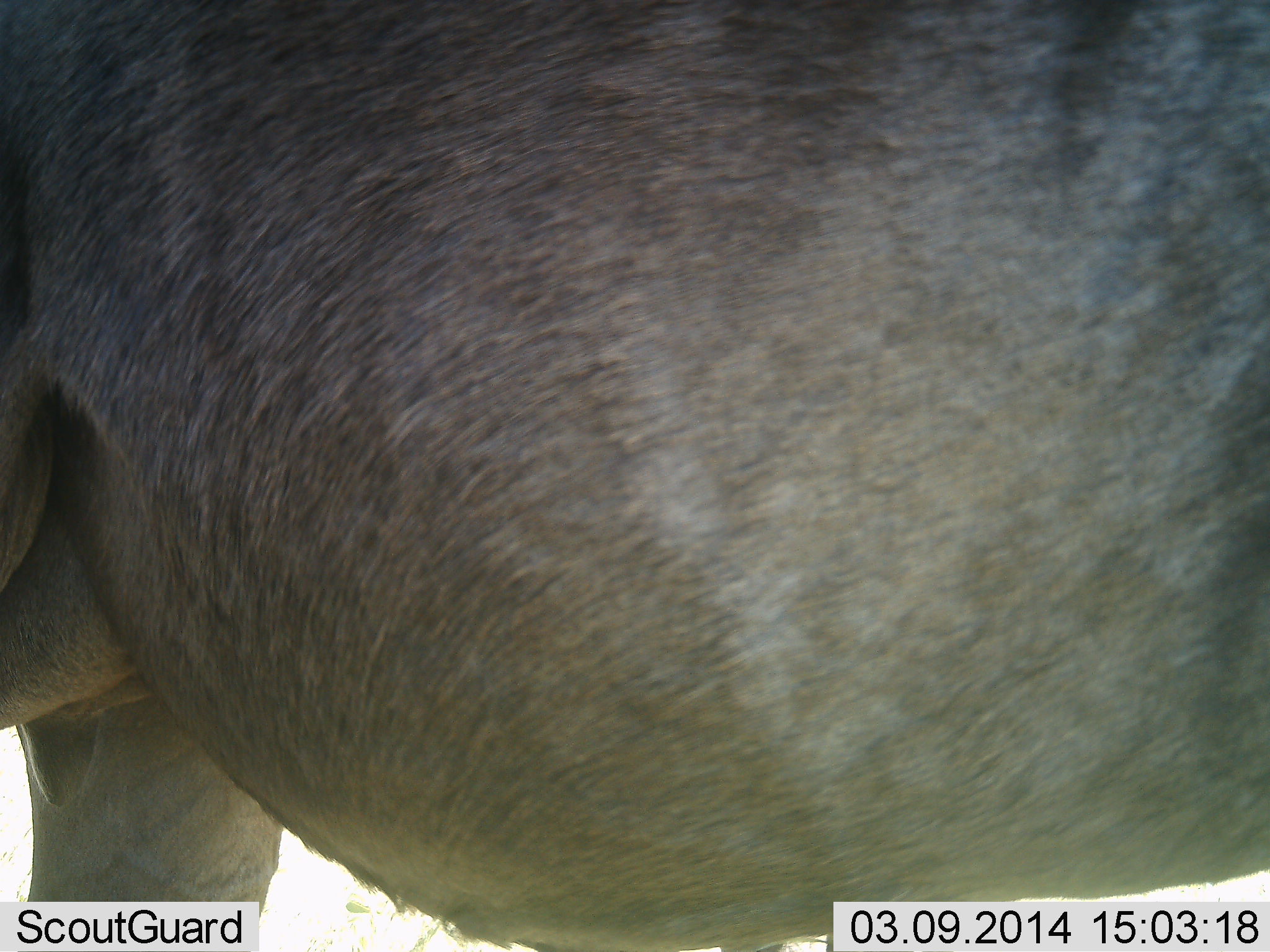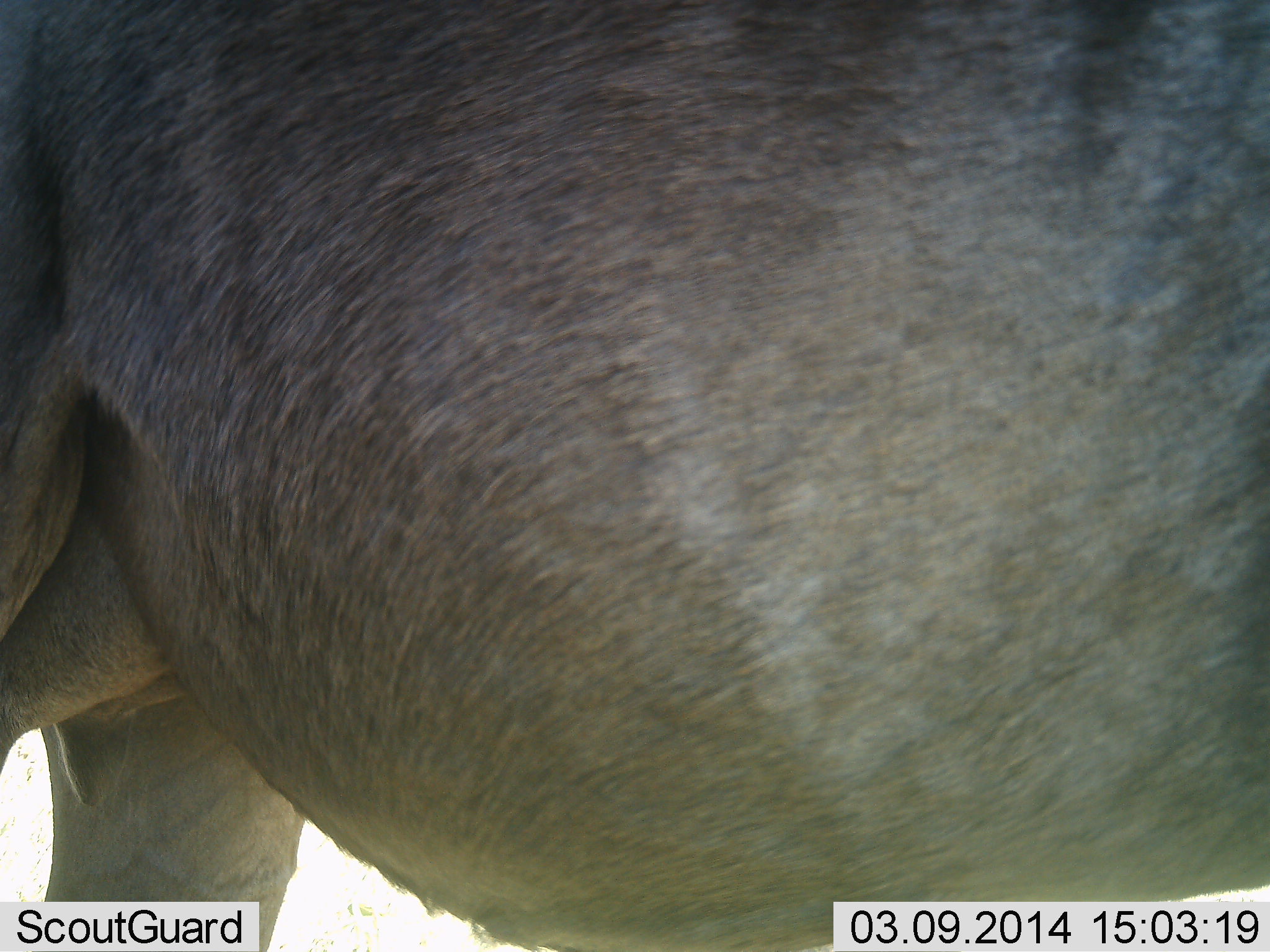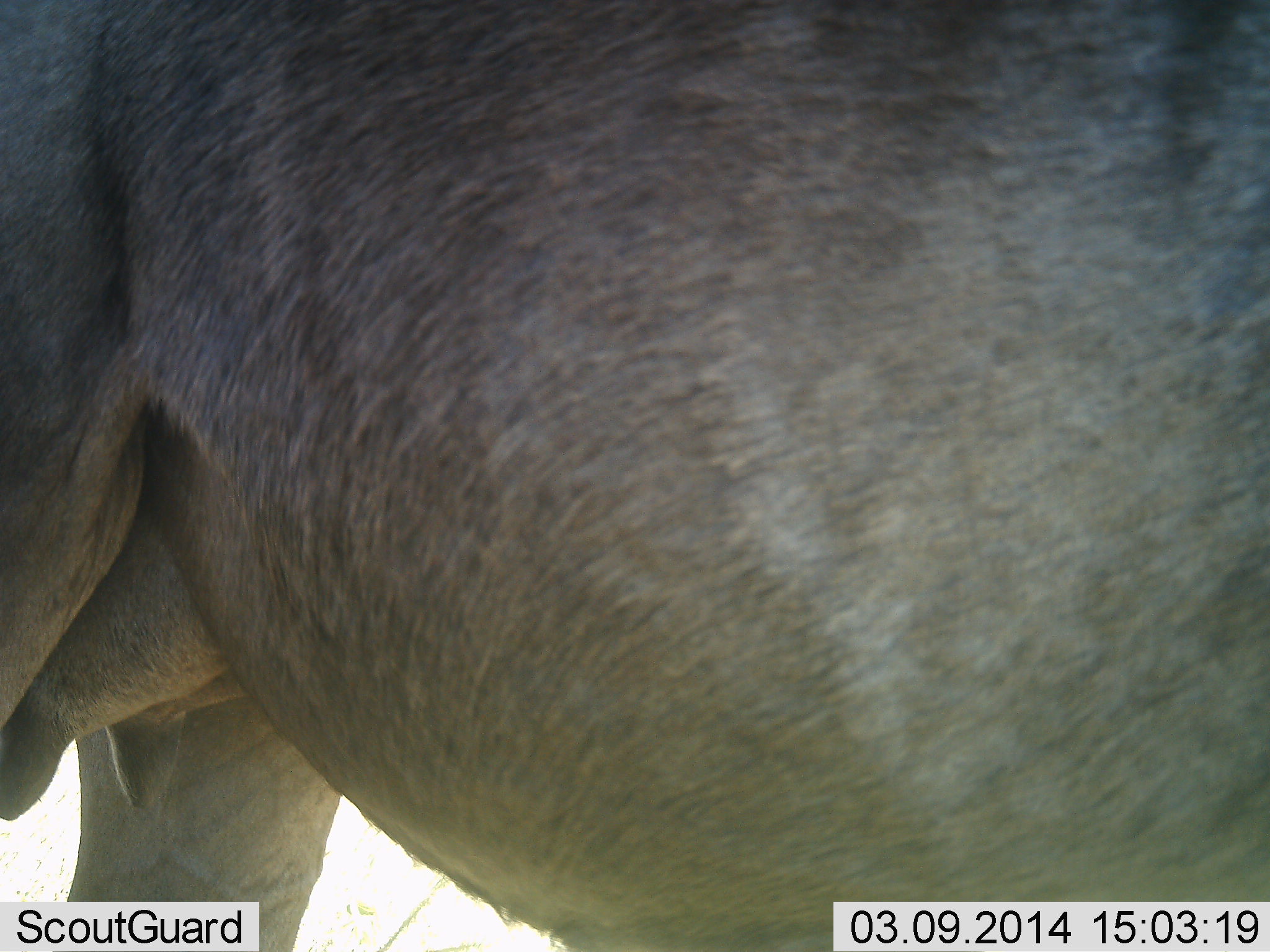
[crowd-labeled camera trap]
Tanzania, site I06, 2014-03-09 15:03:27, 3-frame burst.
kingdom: Animalia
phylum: Chordata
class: Mammalia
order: Artiodactyla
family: Bovidae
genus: Connochaetes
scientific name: Connochaetes taurinus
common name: blue wildebeest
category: wildebeest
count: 1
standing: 100%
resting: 0%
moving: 0%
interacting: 0%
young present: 0%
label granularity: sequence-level